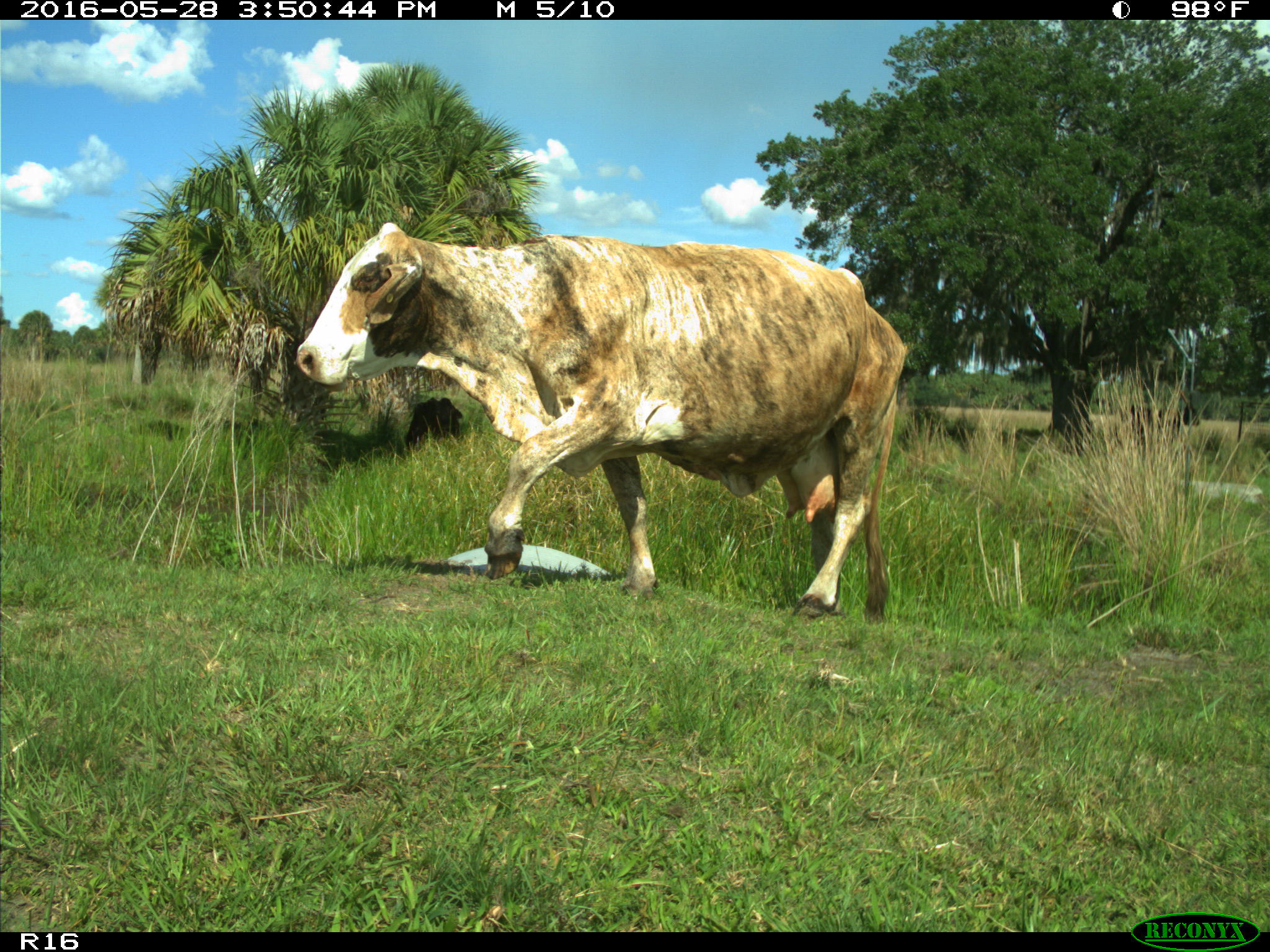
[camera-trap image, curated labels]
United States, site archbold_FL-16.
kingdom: Animalia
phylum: Chordata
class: Mammalia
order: Artiodactyla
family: Bovidae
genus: Bos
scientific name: Bos taurus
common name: domestic cow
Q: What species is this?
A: Bos taurus (domestic cow).